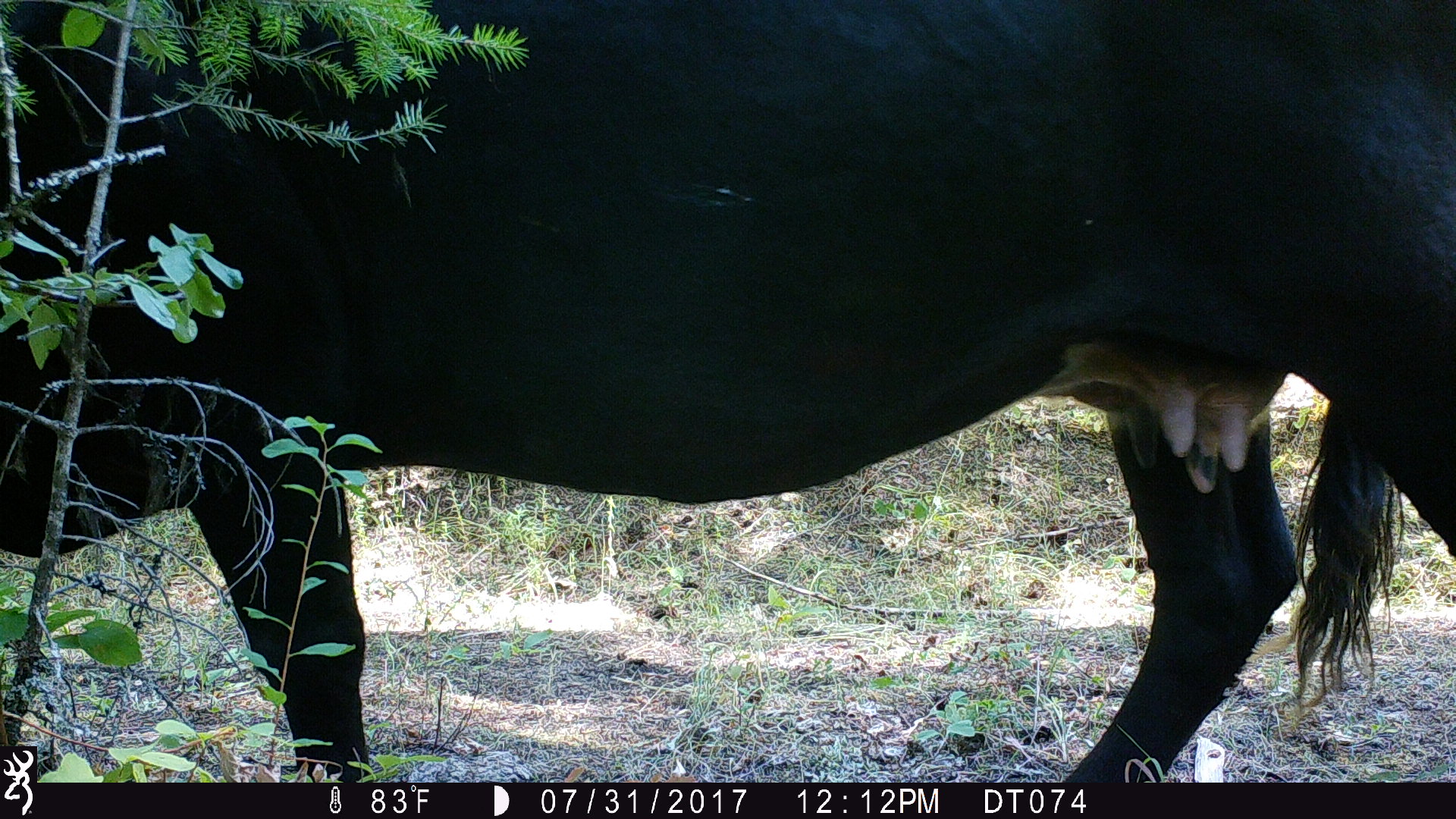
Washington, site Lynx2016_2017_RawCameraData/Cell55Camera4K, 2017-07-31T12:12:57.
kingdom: Animalia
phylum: Chordata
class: Mammalia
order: Artiodactyla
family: Bovidae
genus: Bos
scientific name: Bos taurus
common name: domestic cattle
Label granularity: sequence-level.